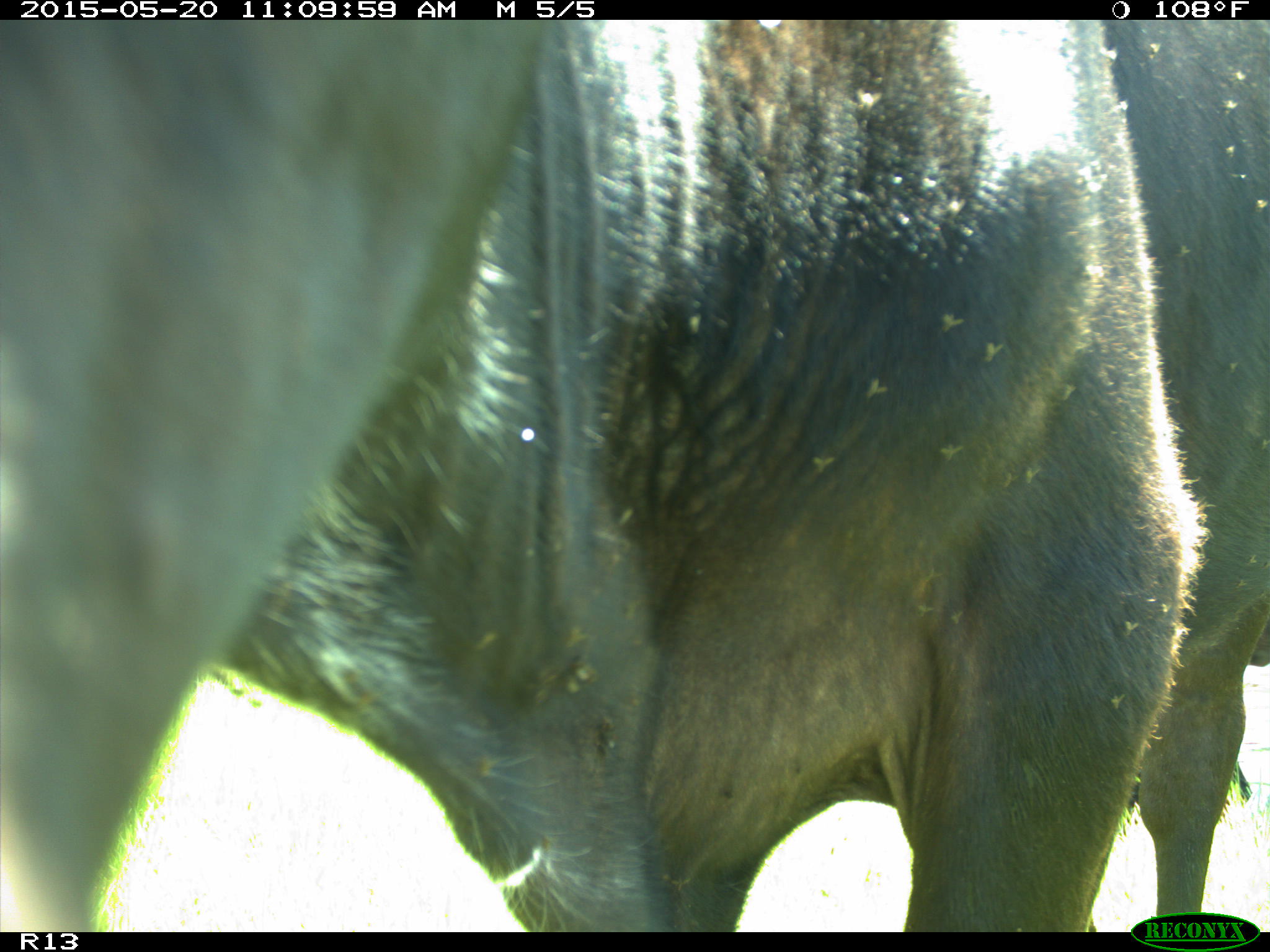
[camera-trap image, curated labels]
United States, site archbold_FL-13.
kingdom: Animalia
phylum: Chordata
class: Mammalia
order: Artiodactyla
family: Bovidae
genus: Bos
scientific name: Bos taurus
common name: domestic cow